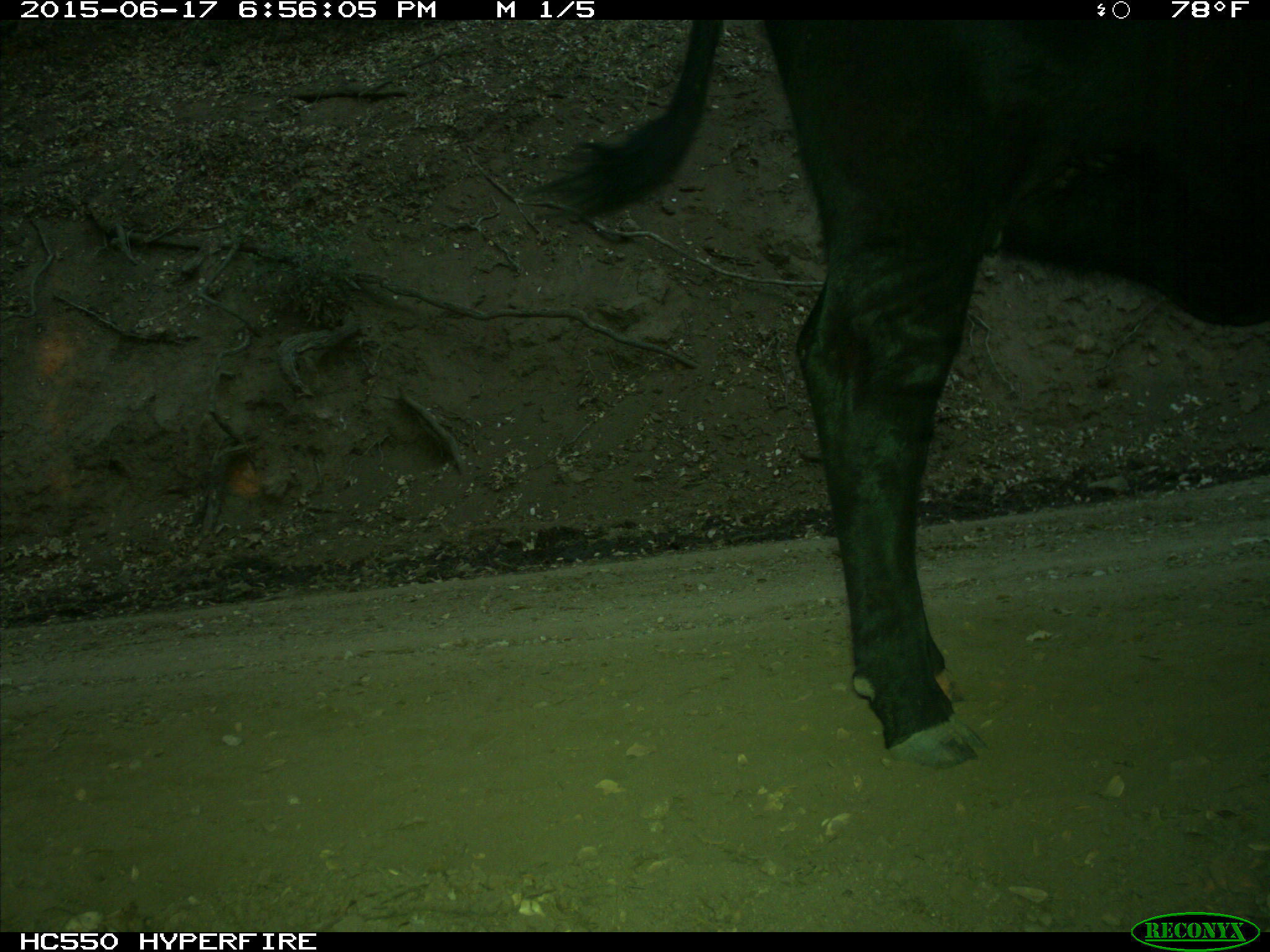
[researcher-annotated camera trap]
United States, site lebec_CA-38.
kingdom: Animalia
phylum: Chordata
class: Mammalia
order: Artiodactyla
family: Bovidae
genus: Bos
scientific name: Bos taurus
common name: domestic cow